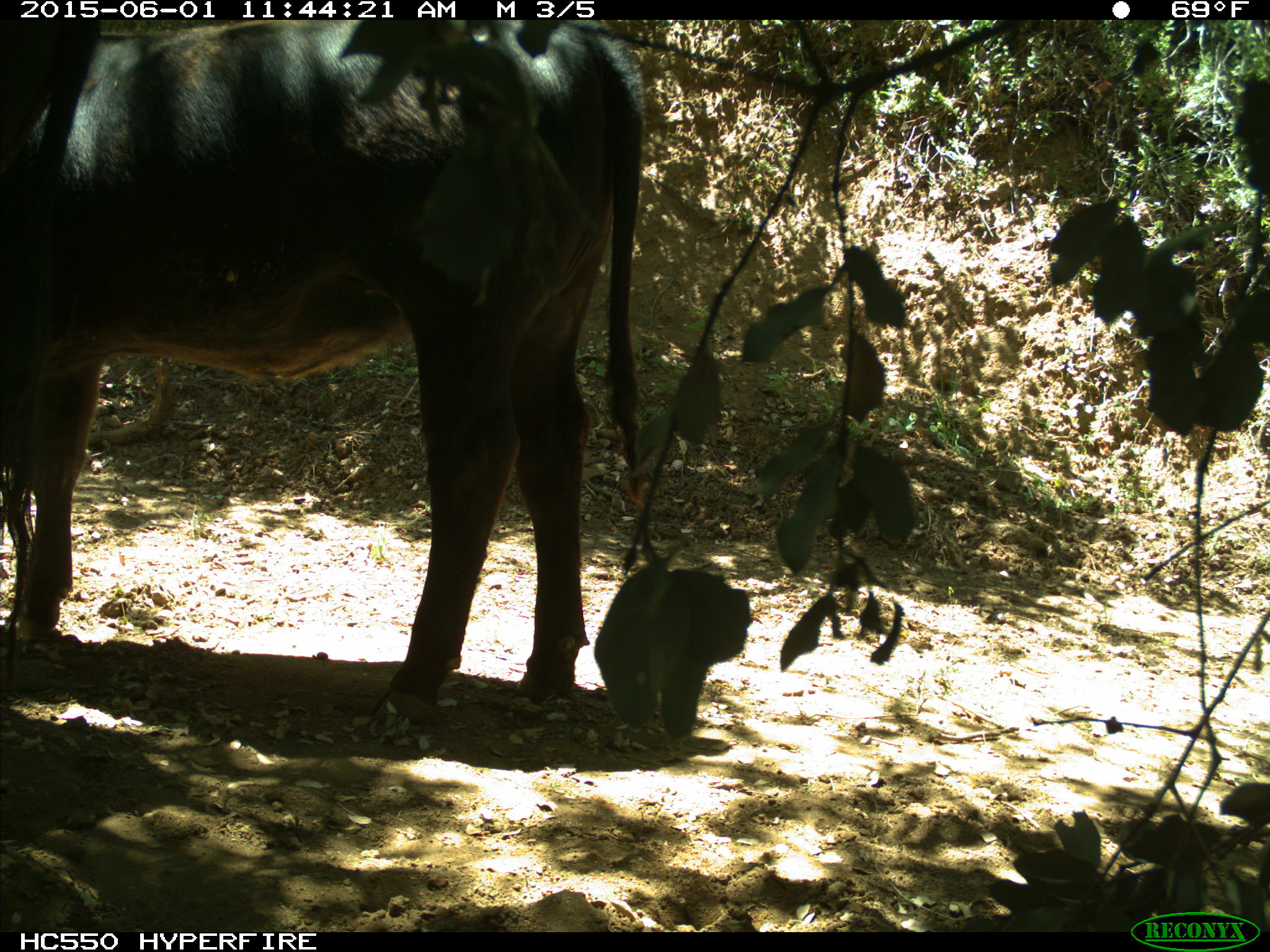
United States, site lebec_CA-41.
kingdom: Animalia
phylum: Chordata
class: Mammalia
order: Artiodactyla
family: Bovidae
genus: Bos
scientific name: Bos taurus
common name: domestic cow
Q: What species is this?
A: Bos taurus (domestic cow).